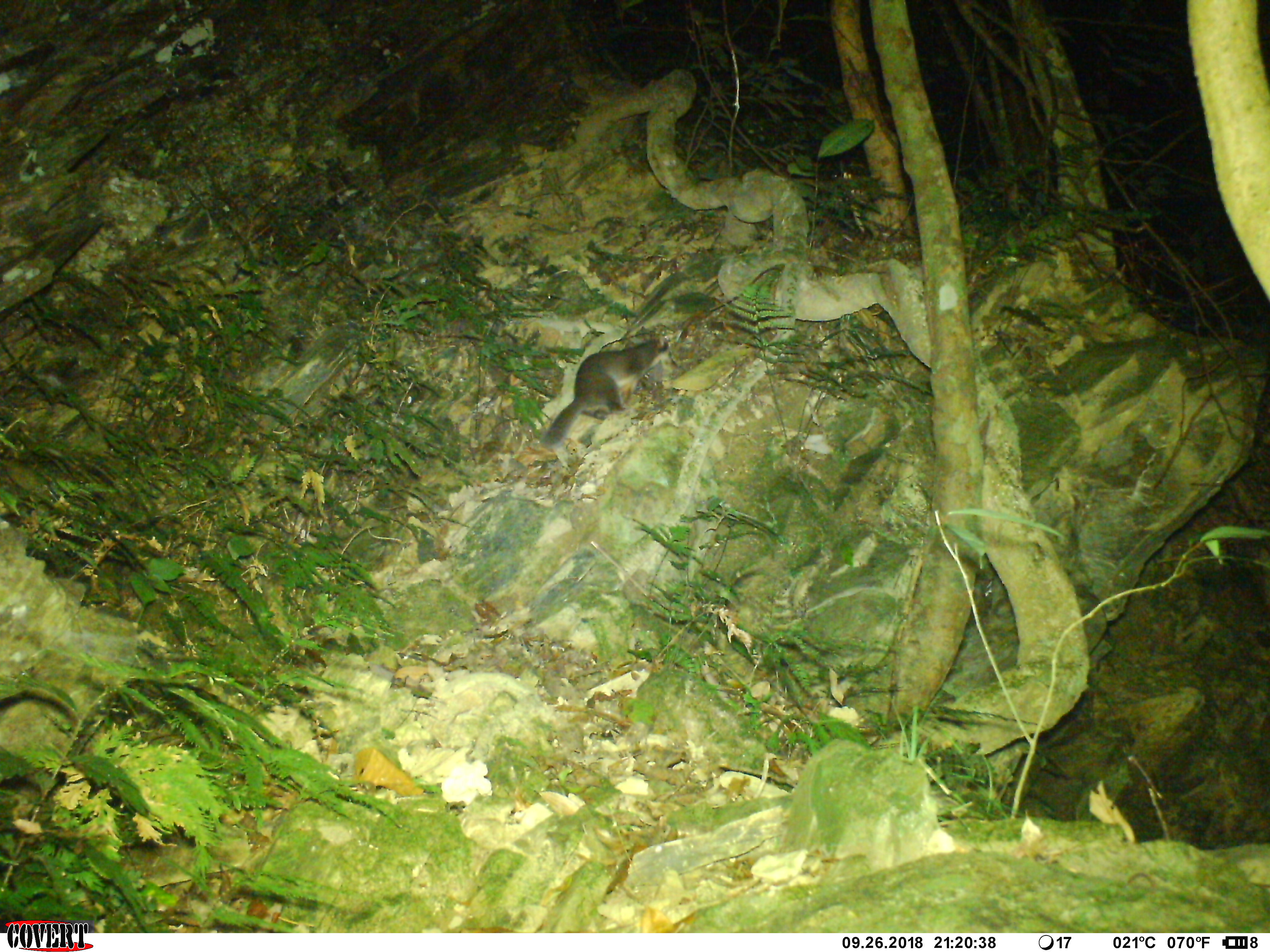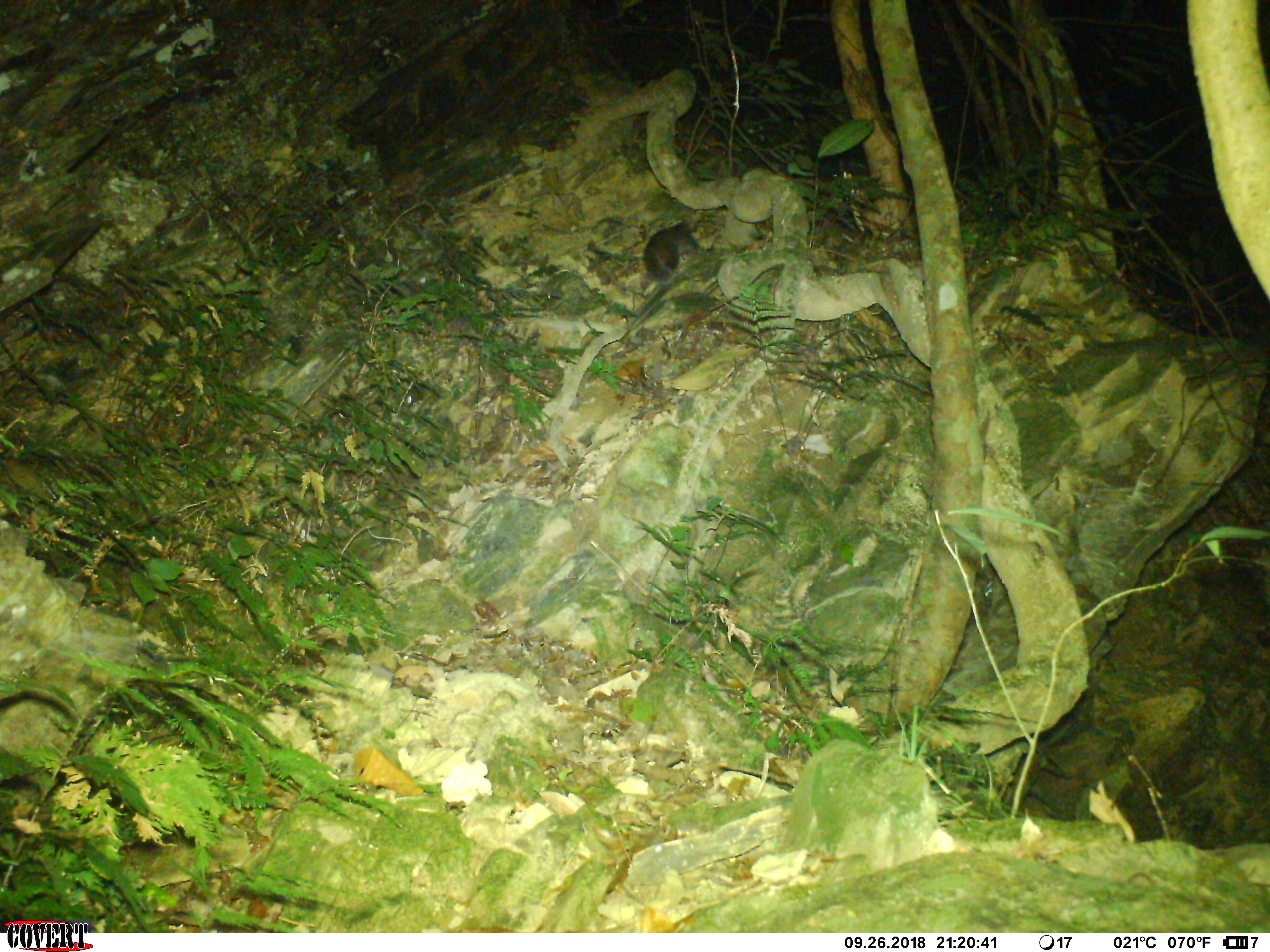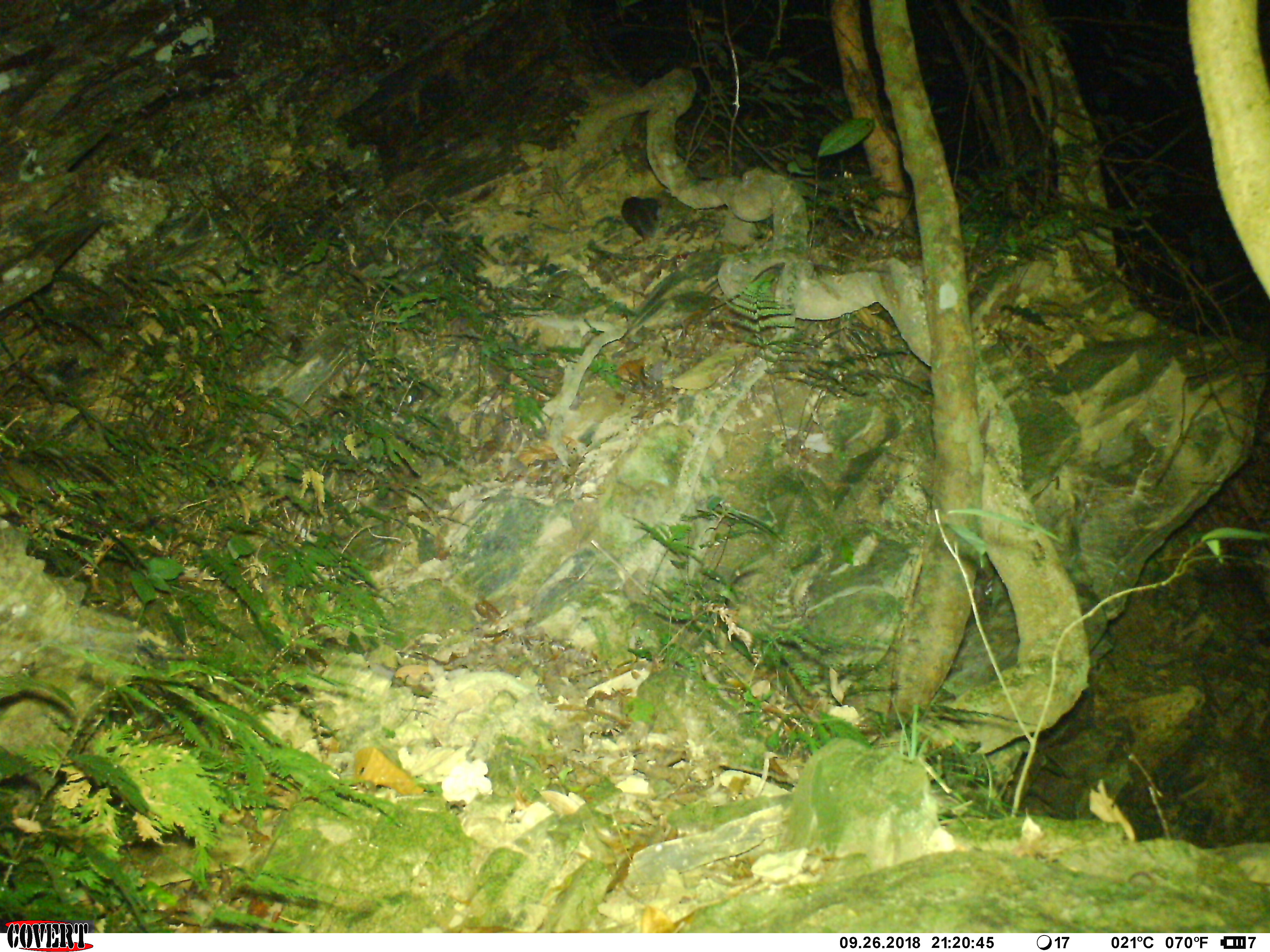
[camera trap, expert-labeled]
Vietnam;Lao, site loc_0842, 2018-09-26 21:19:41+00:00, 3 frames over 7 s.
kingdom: Animalia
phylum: Chordata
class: Mammalia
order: Carnivora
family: Mustelidae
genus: Melogale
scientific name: Melogale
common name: ferret badger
Ferret badger (Melogale). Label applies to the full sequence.